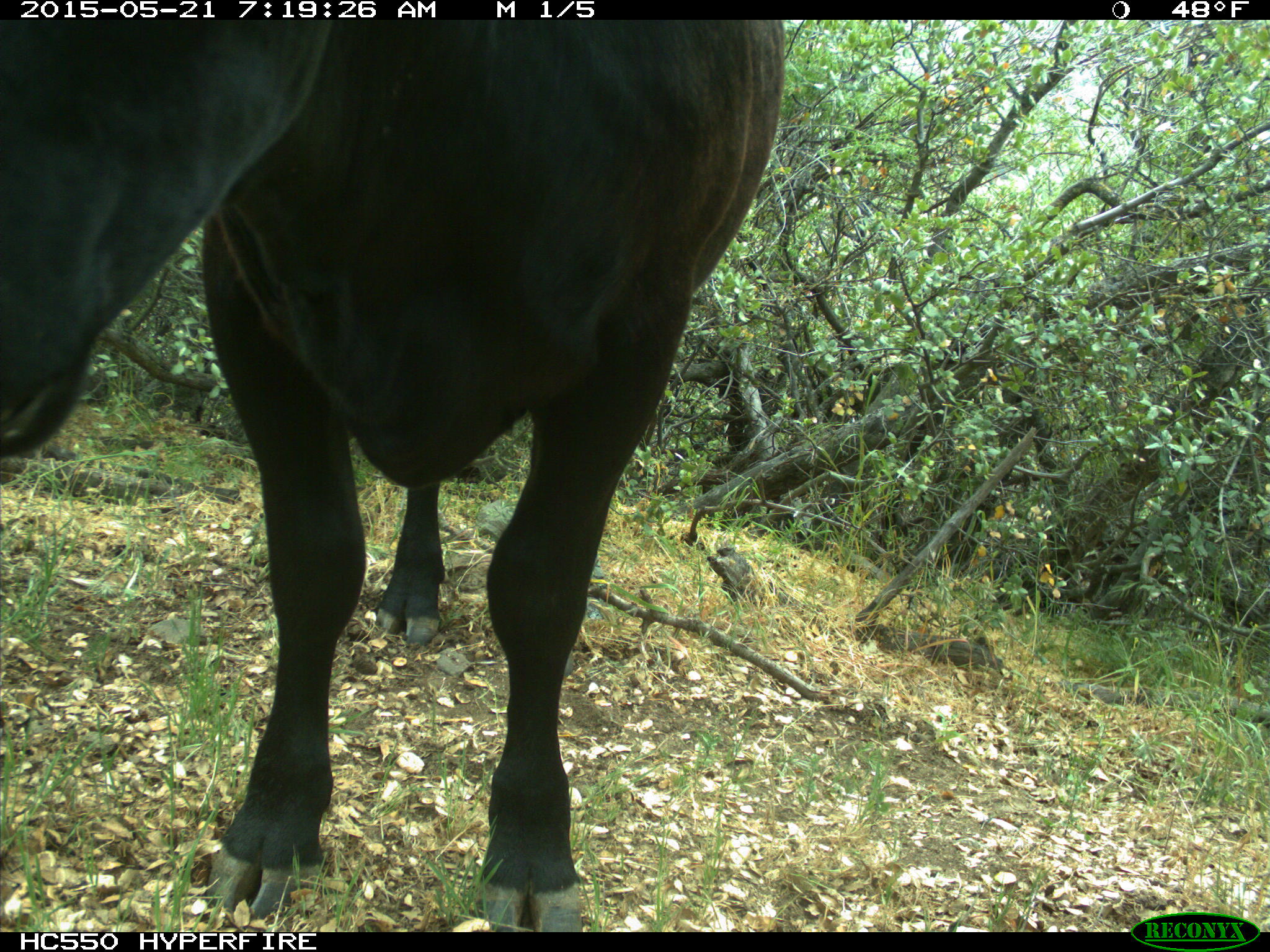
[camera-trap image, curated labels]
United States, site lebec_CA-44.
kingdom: Animalia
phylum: Chordata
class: Mammalia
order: Artiodactyla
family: Bovidae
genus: Bos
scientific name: Bos taurus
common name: domestic cow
Bos taurus (domestic cow).